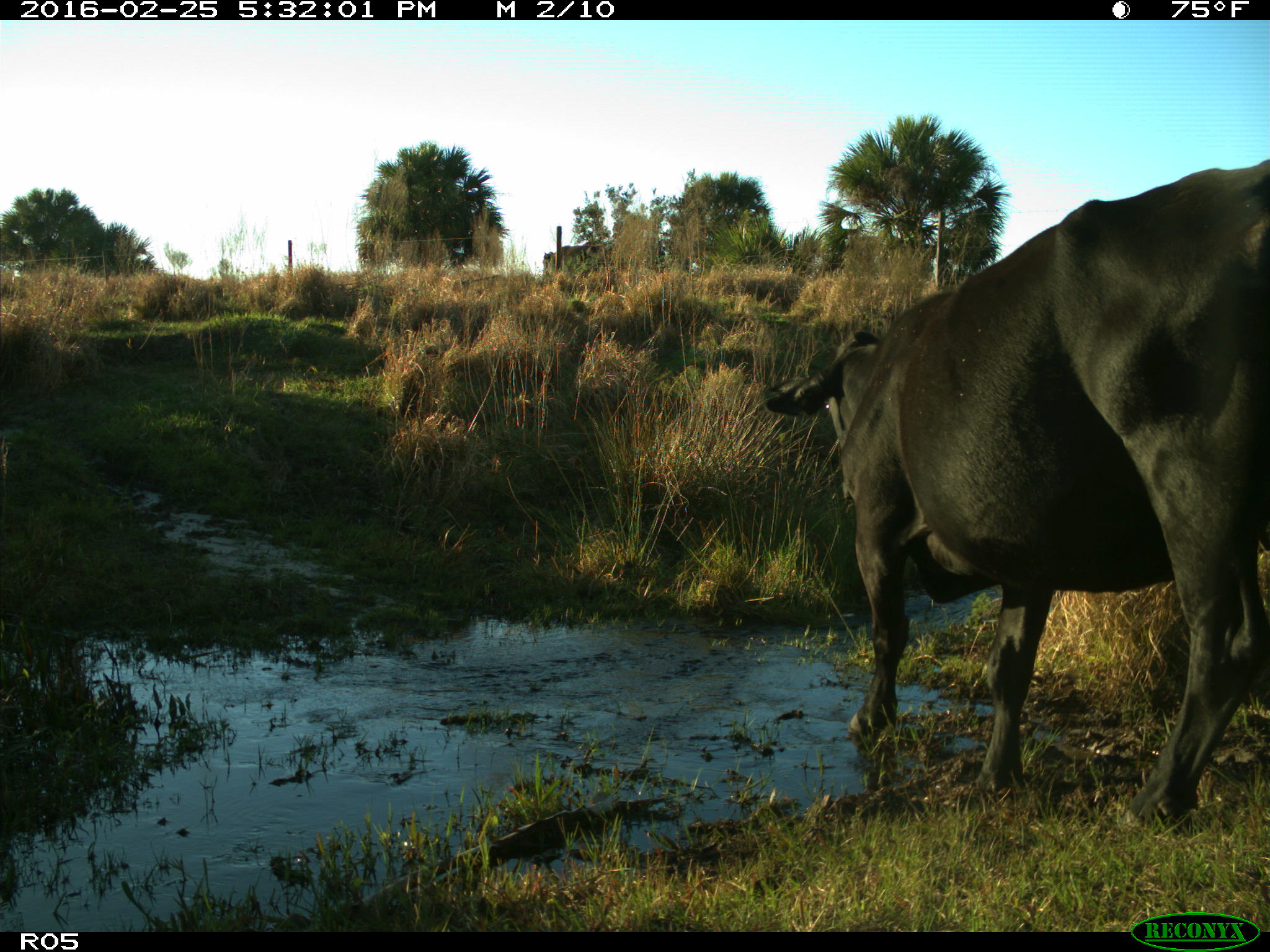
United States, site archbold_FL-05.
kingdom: Animalia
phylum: Chordata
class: Mammalia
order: Artiodactyla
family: Bovidae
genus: Bos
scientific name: Bos taurus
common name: domestic cow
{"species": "Bos taurus (domestic cow)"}